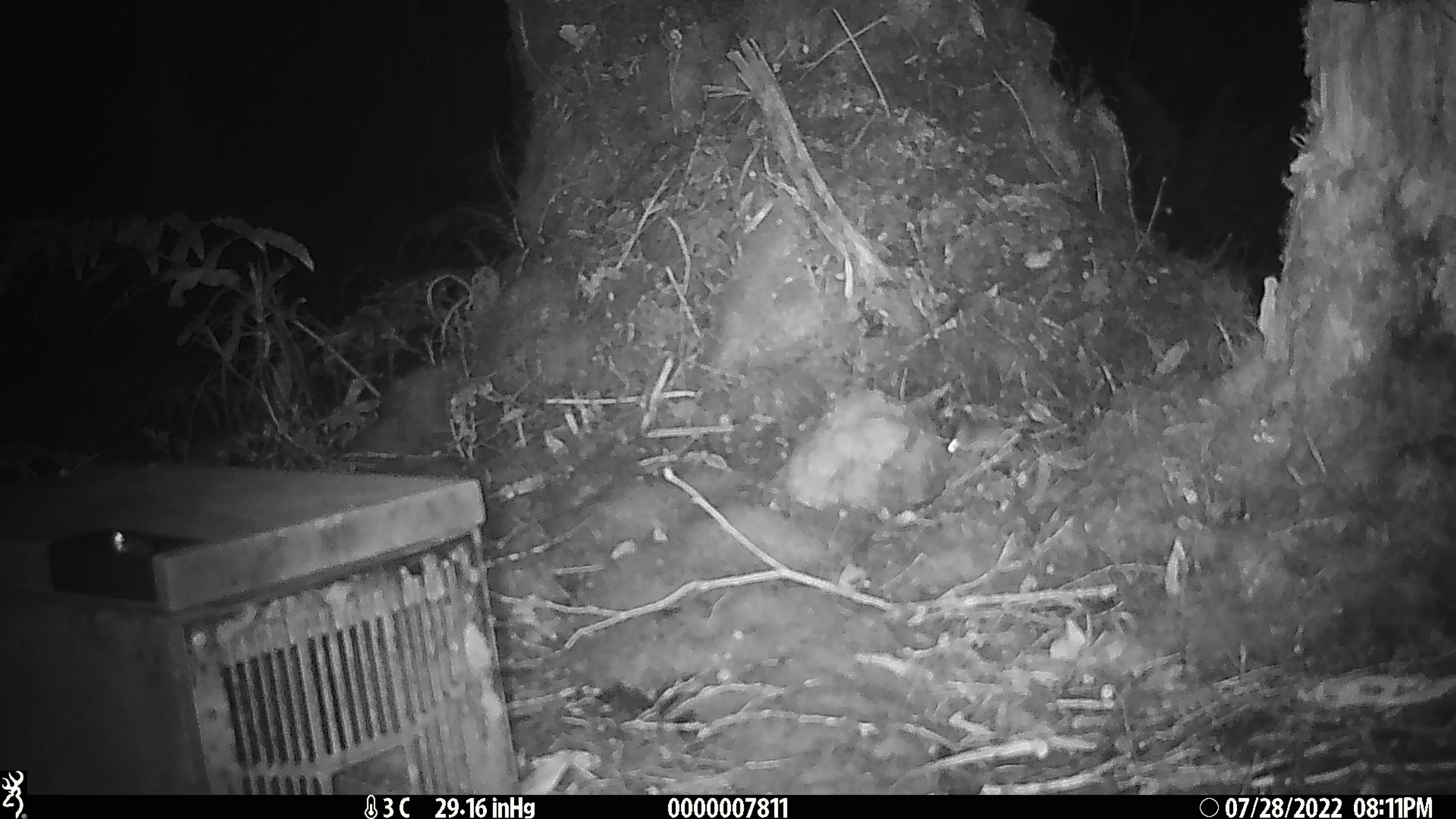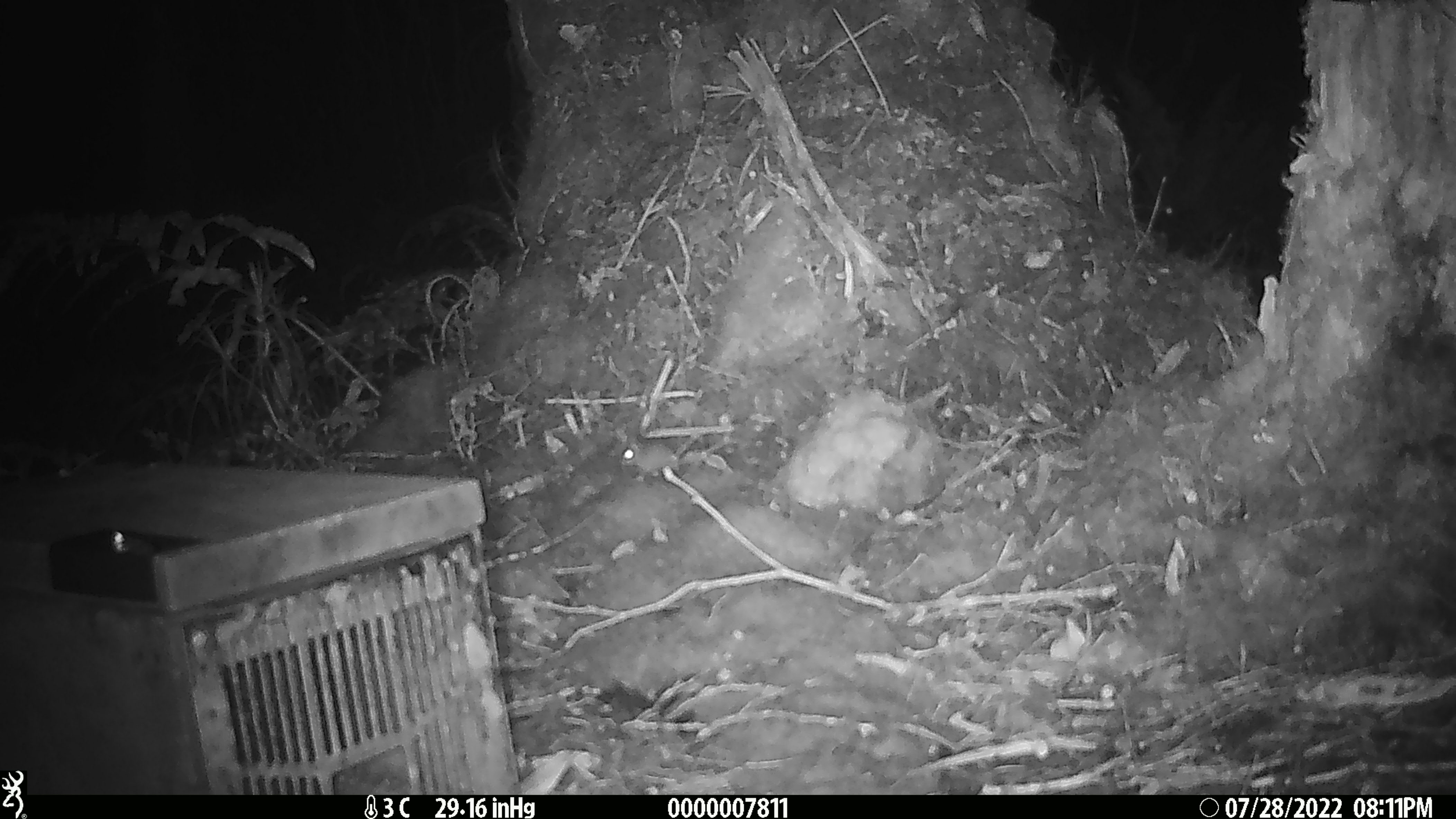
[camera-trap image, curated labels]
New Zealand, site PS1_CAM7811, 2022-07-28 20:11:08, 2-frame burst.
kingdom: Animalia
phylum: Chordata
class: Mammalia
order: Rodentia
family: Muridae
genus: Mus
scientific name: Mus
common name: mouse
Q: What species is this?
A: Mouse (Mus).